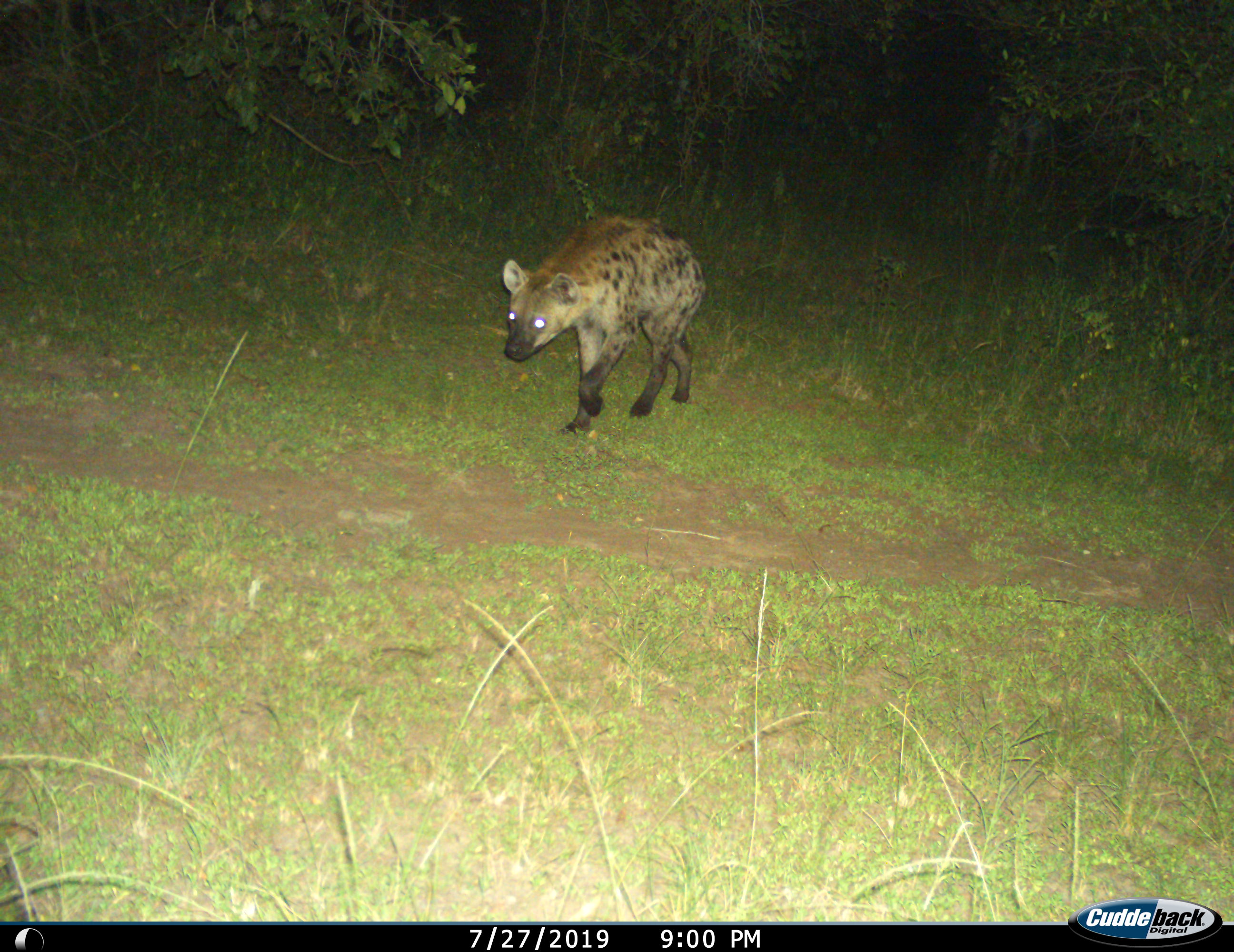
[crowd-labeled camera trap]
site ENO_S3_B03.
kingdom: Animalia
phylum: Chordata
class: Mammalia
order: Carnivora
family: Hyaenidae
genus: Crocuta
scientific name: Crocuta crocuta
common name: spotted hyena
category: hyenaspotted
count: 1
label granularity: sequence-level